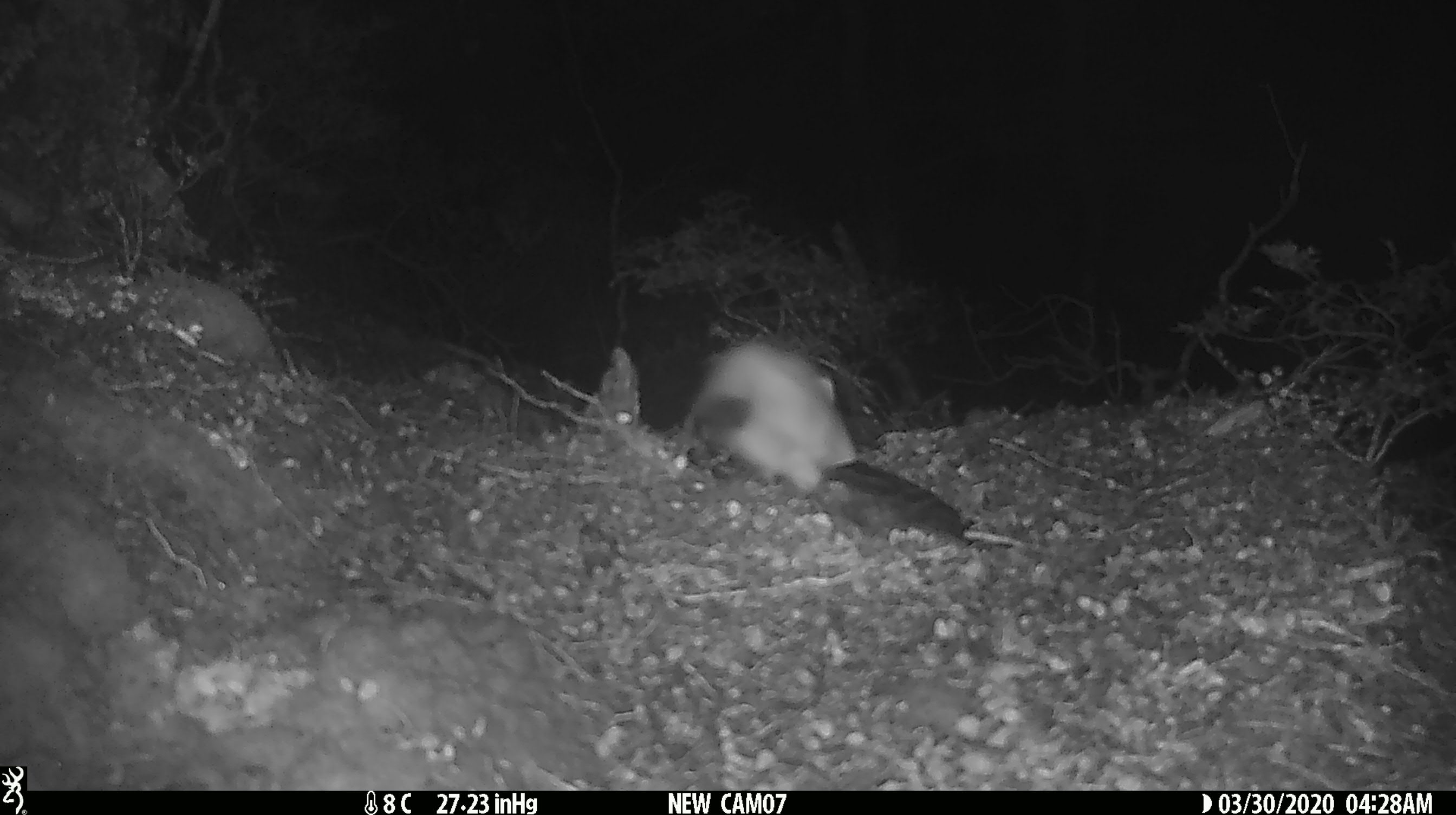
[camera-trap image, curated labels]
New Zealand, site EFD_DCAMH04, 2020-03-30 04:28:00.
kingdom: Animalia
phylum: Chordata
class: Mammalia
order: Carnivora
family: Mustelidae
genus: Mustela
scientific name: Mustela erminea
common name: stoat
Stoat (Mustela erminea).